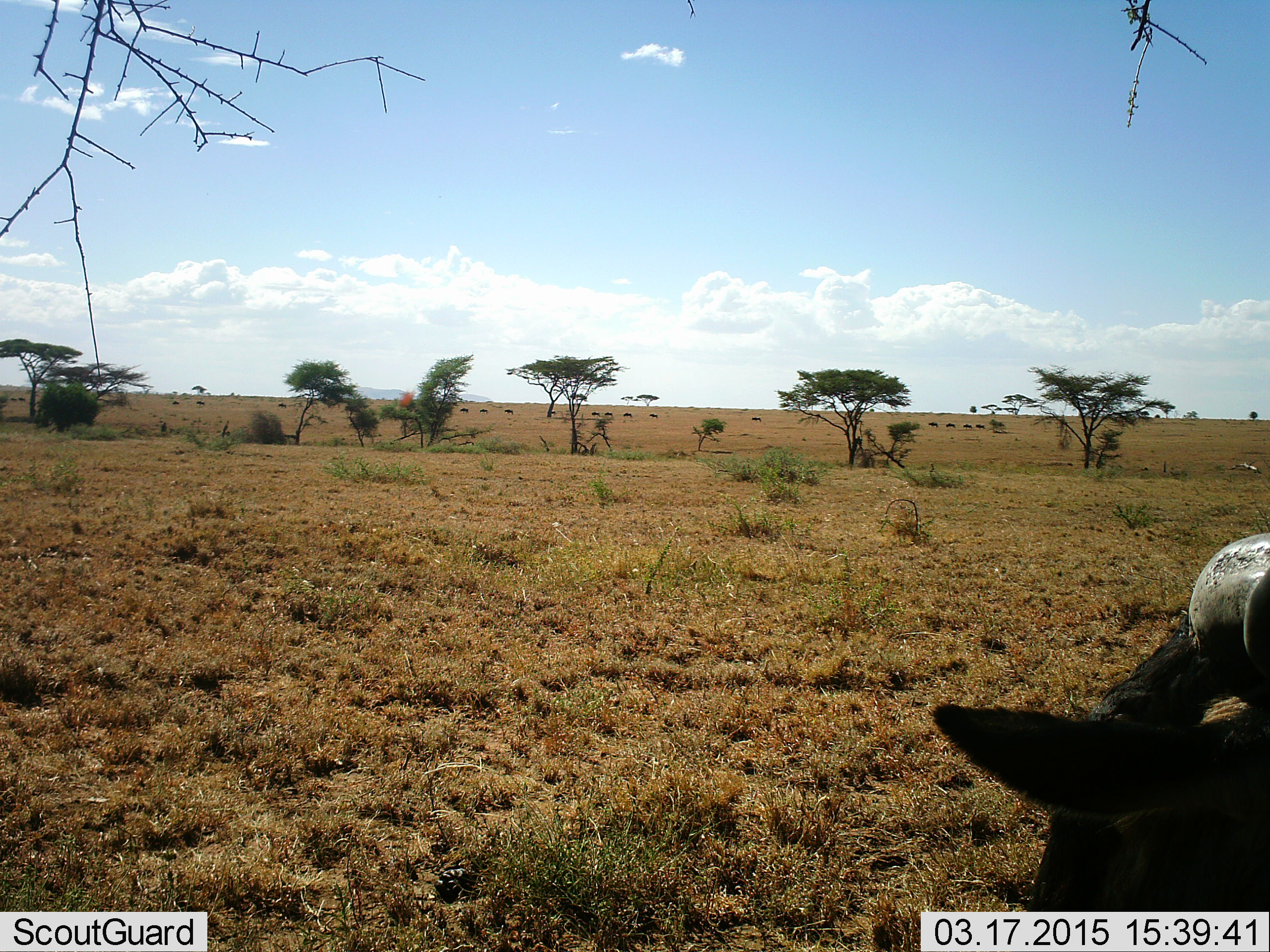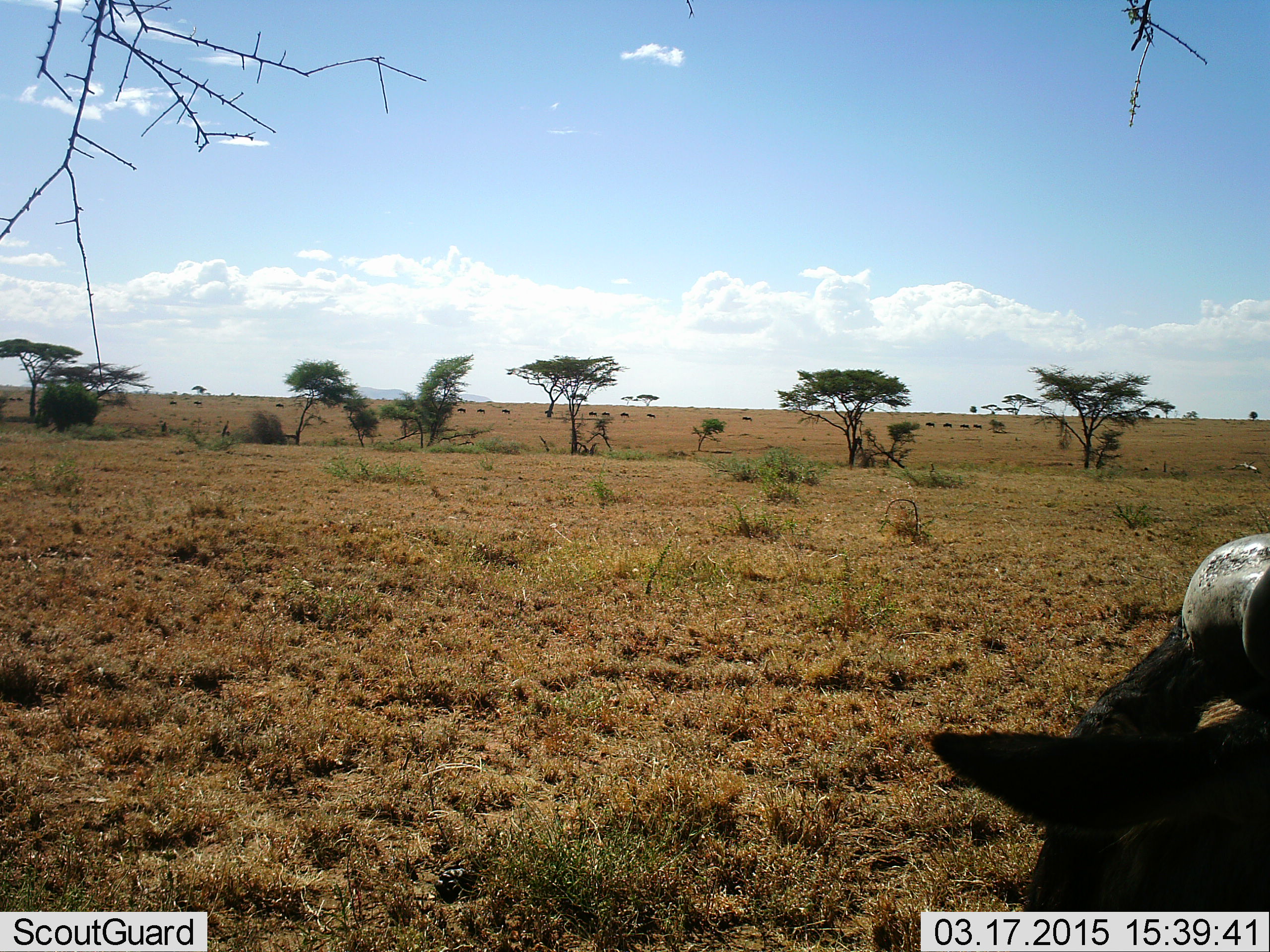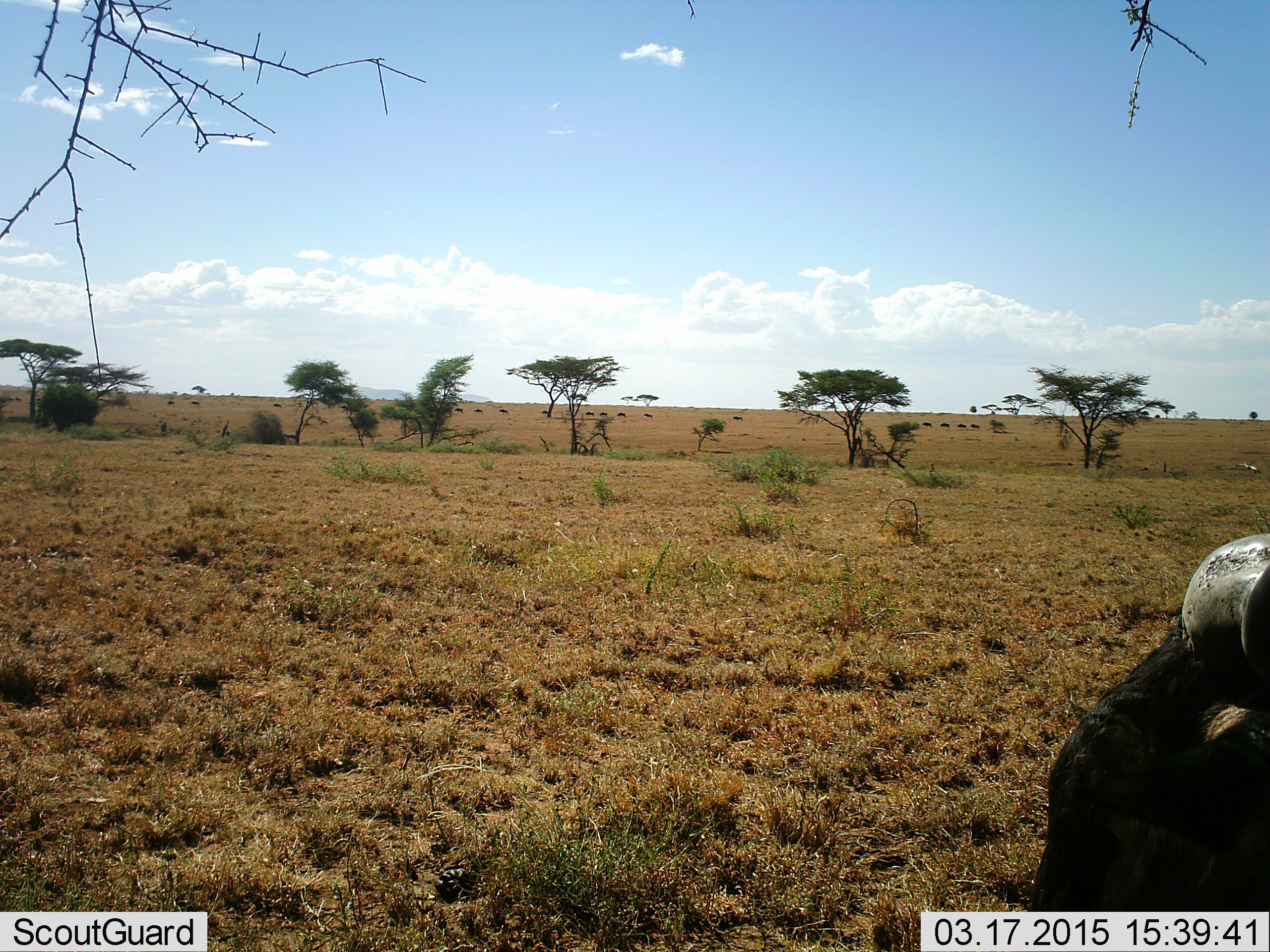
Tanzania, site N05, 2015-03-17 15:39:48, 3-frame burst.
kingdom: Animalia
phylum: Chordata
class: Mammalia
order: Artiodactyla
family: Bovidae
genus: Connochaetes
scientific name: Connochaetes taurinus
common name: blue wildebeest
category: wildebeest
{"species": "wildebeest (blue wildebeest) (Connochaetes taurinus)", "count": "11-50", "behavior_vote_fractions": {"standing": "12%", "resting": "38%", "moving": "50%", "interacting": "0%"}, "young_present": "0%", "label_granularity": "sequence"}